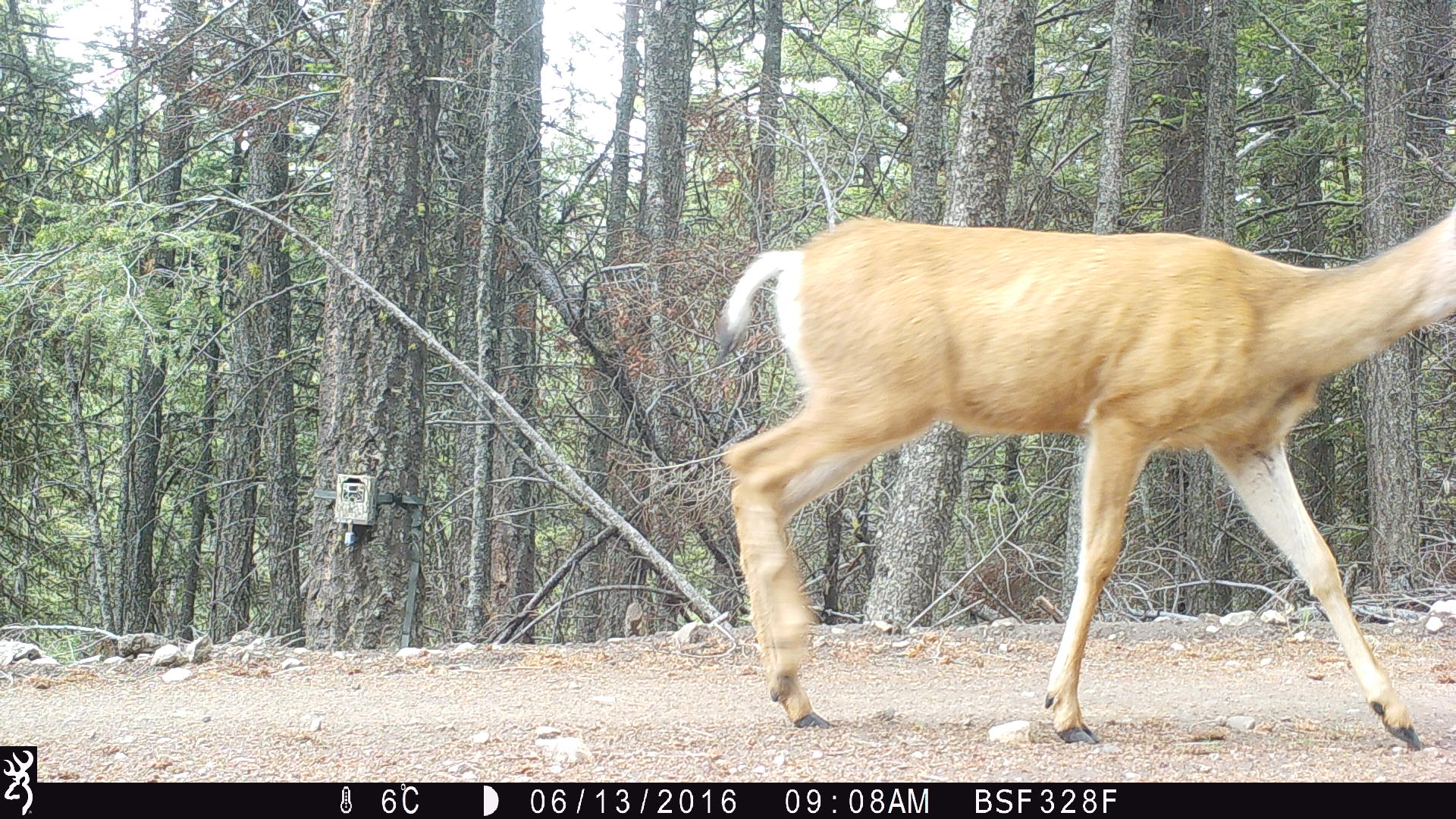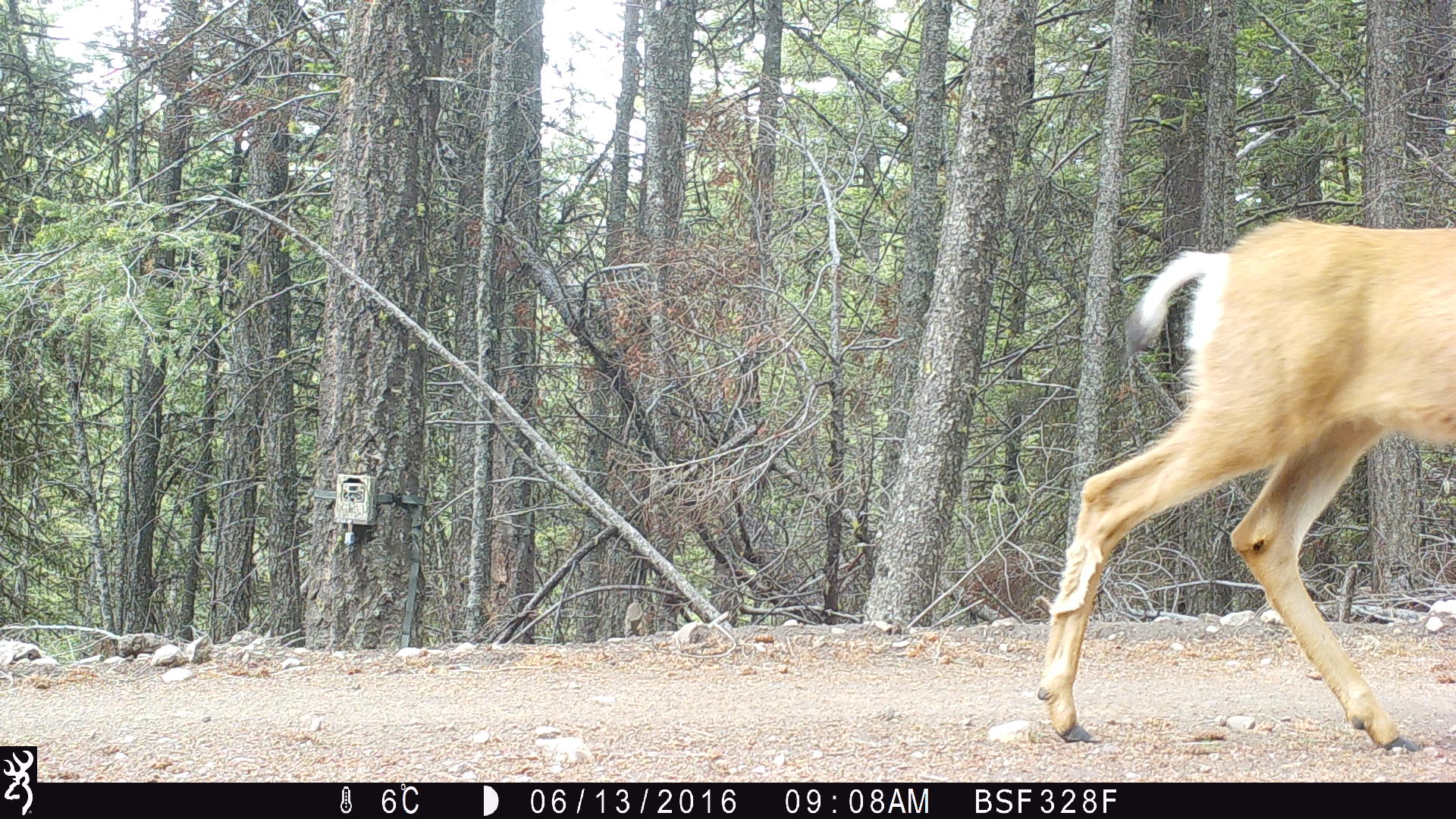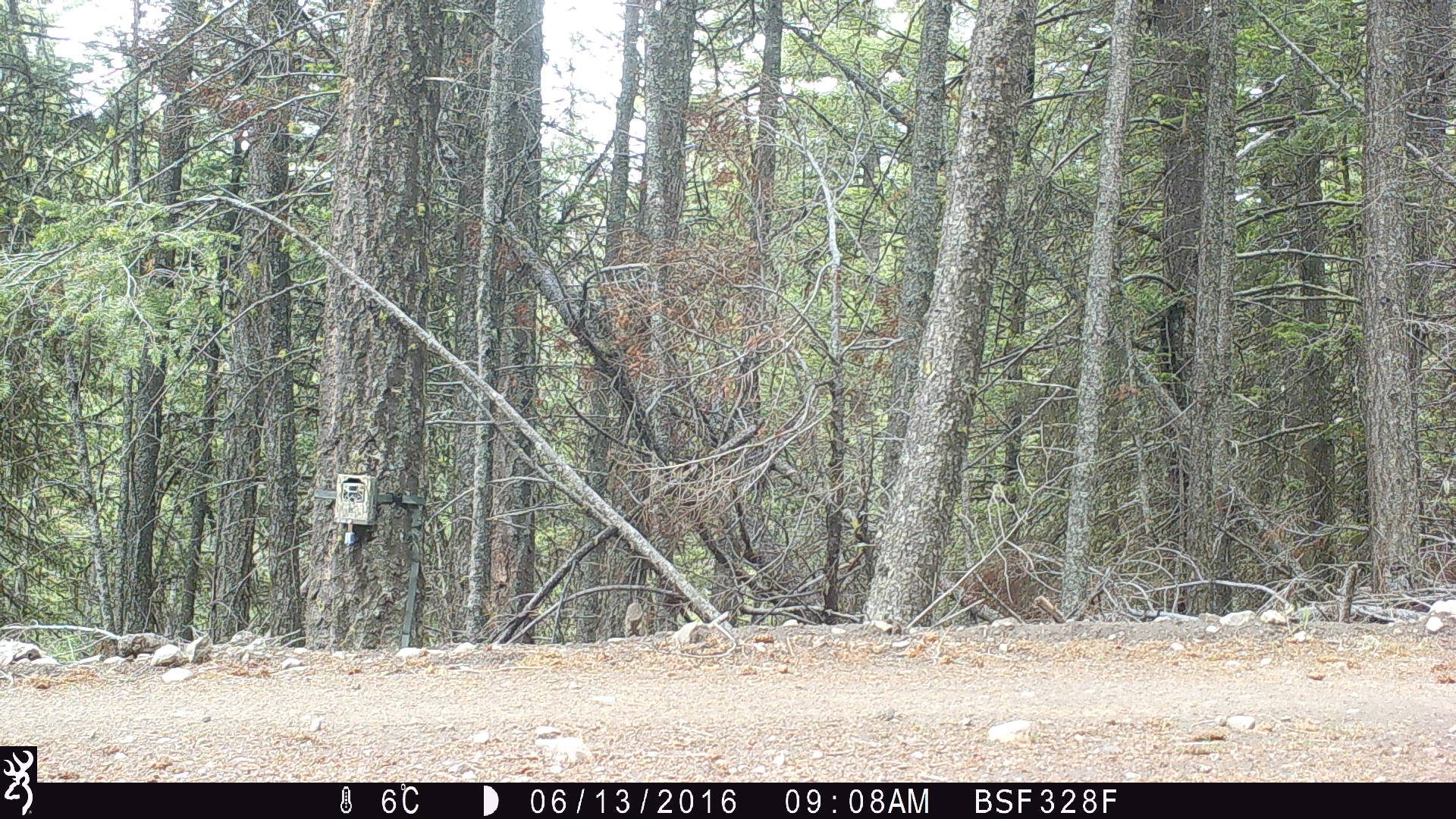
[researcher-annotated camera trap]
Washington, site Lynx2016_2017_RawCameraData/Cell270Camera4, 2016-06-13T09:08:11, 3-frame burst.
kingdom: Animalia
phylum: Chordata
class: Mammalia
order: Artiodactyla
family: Cervidae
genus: Odocoileus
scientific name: Odocoileus hemionus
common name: mule deer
Odocoileus hemionus (mule deer). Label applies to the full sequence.